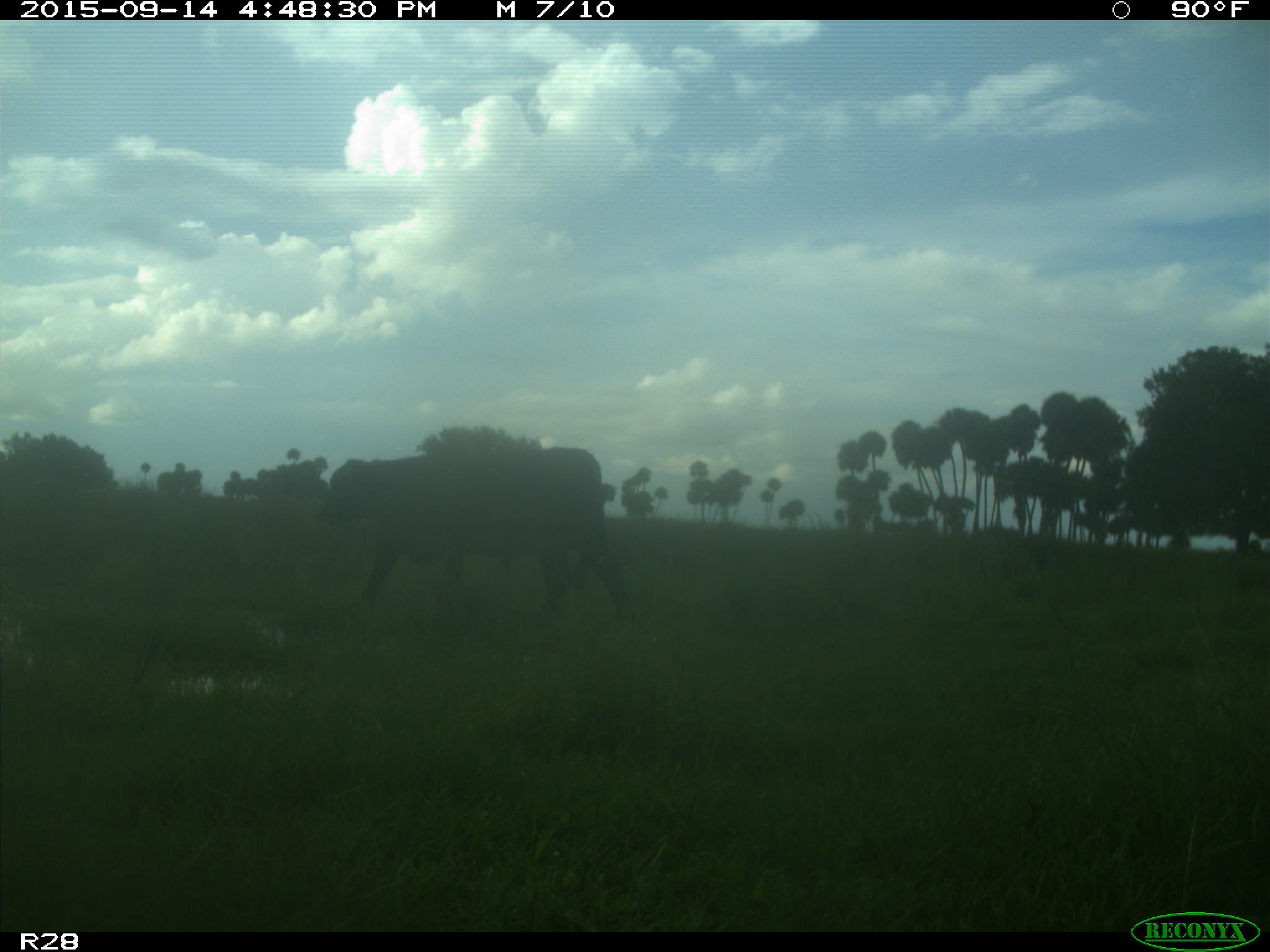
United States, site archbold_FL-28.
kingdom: Animalia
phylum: Chordata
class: Mammalia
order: Artiodactyla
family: Bovidae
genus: Bos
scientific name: Bos taurus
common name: domestic cow